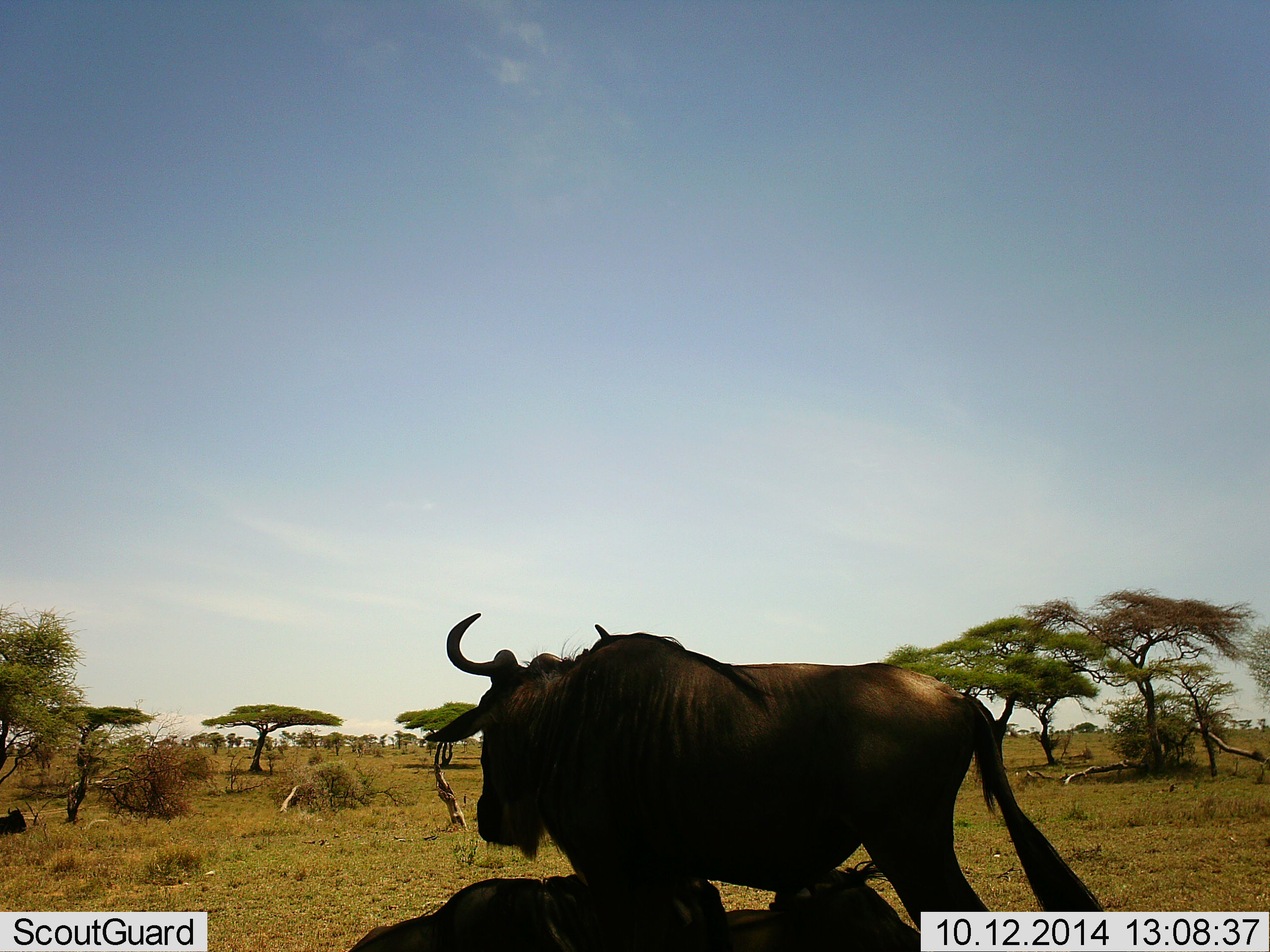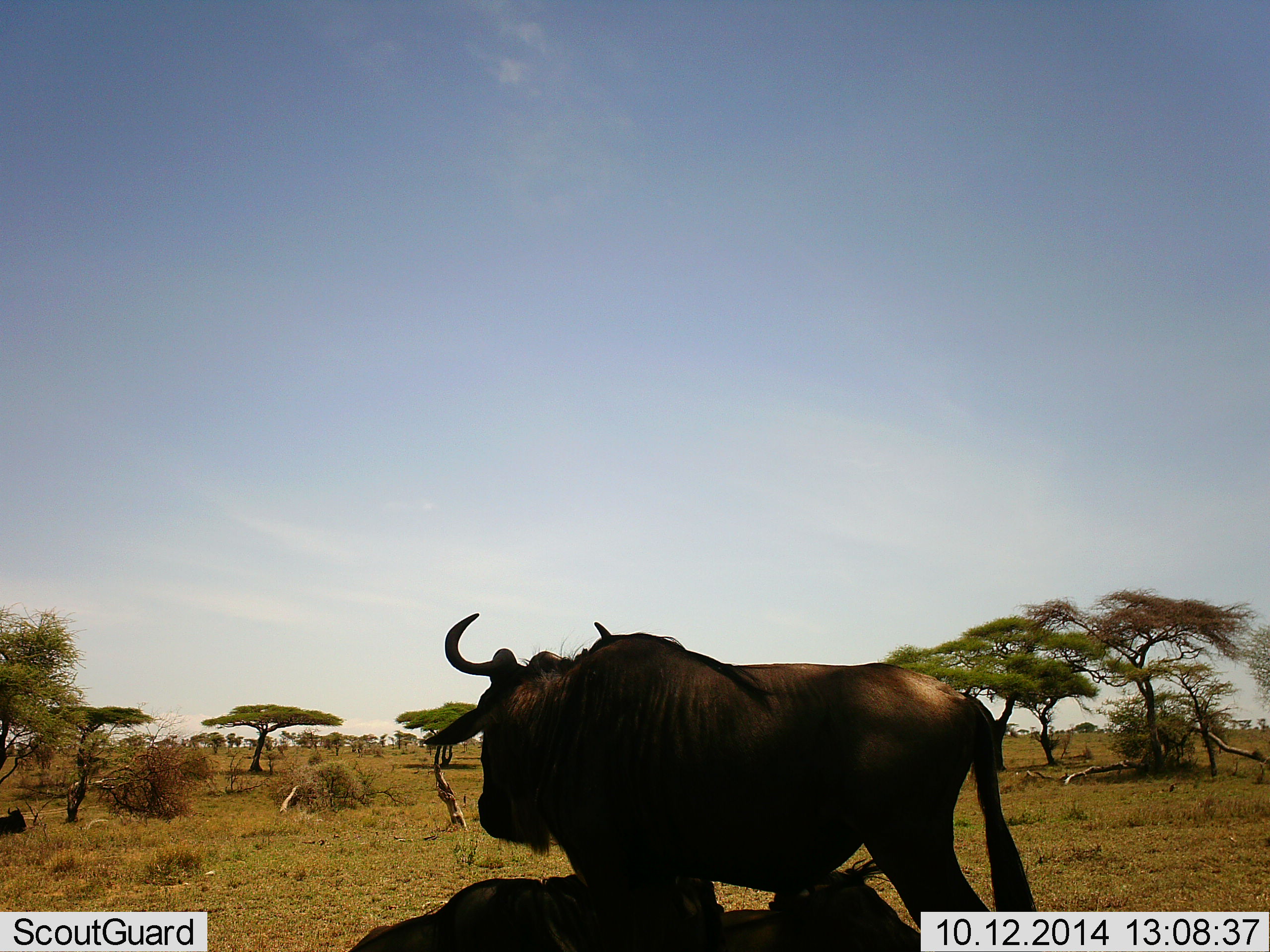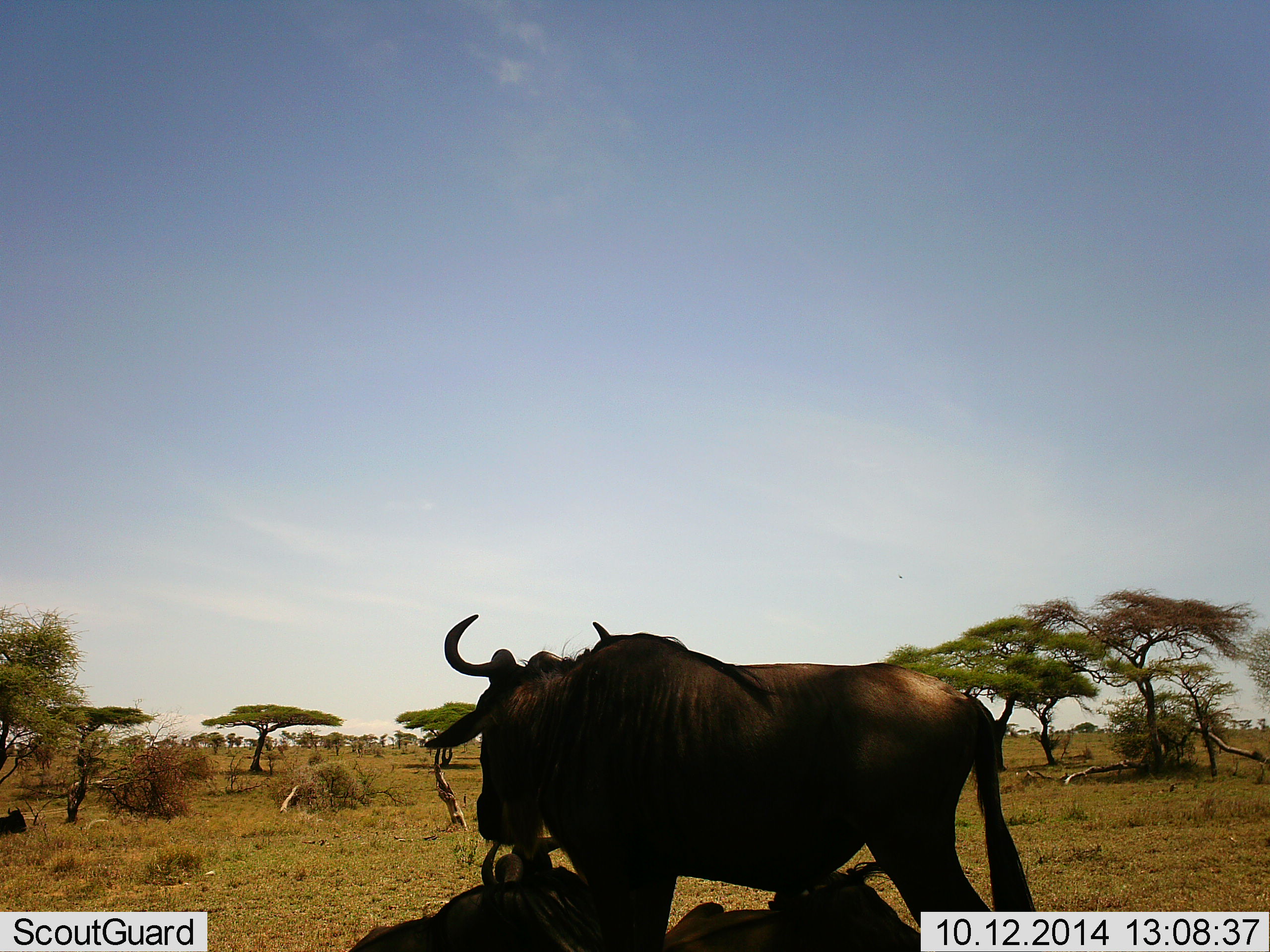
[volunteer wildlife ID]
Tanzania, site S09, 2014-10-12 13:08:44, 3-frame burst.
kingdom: Animalia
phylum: Chordata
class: Mammalia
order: Artiodactyla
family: Bovidae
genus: Connochaetes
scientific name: Connochaetes taurinus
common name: blue wildebeest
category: wildebeest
Wildebeest (blue wildebeest) (Connochaetes taurinus), count 3. Behavior (volunteer vote fractions): standing 90%, resting 80%, moving 0%, interacting 0%. Young present (vote fraction): 10%. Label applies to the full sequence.